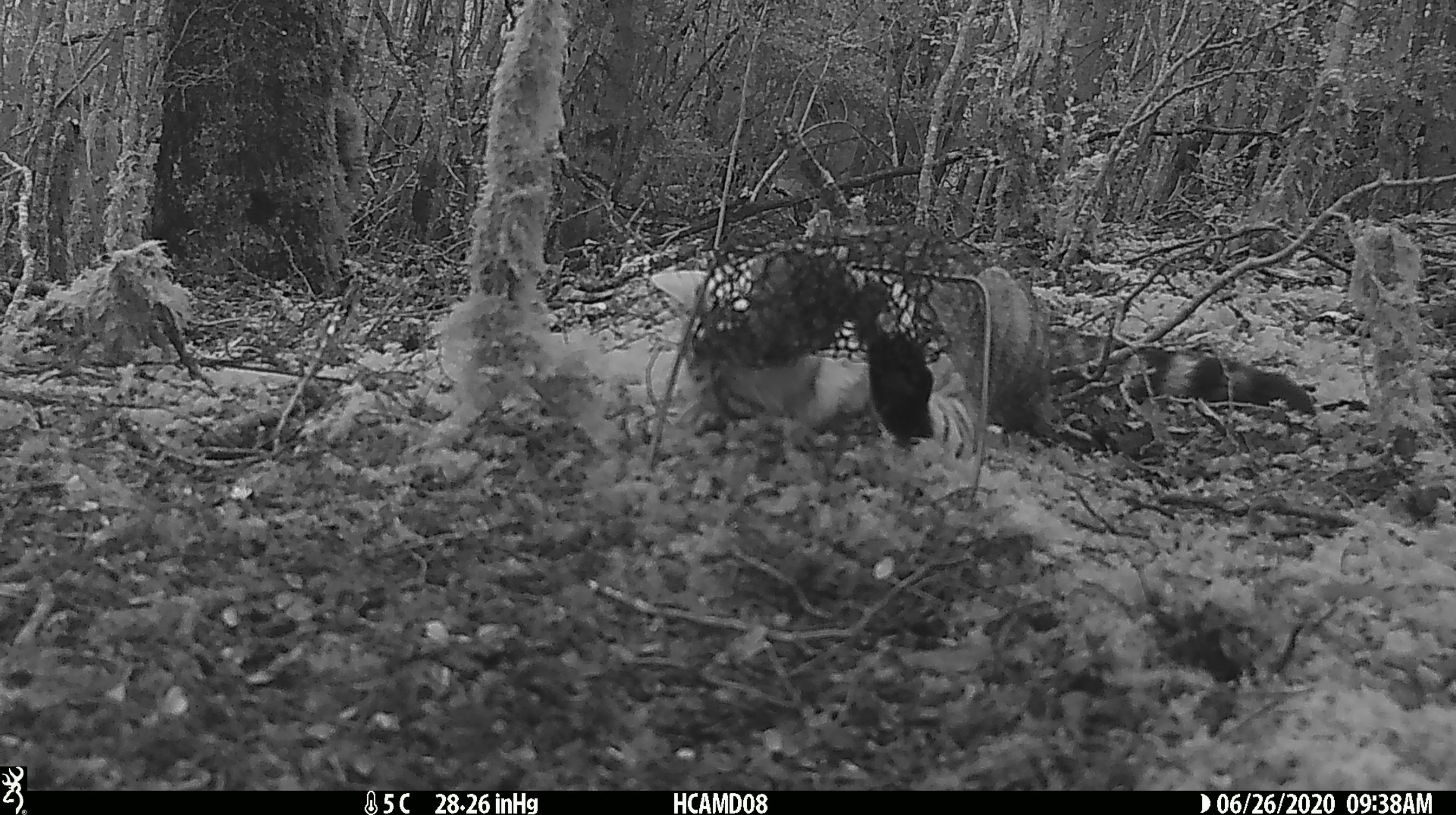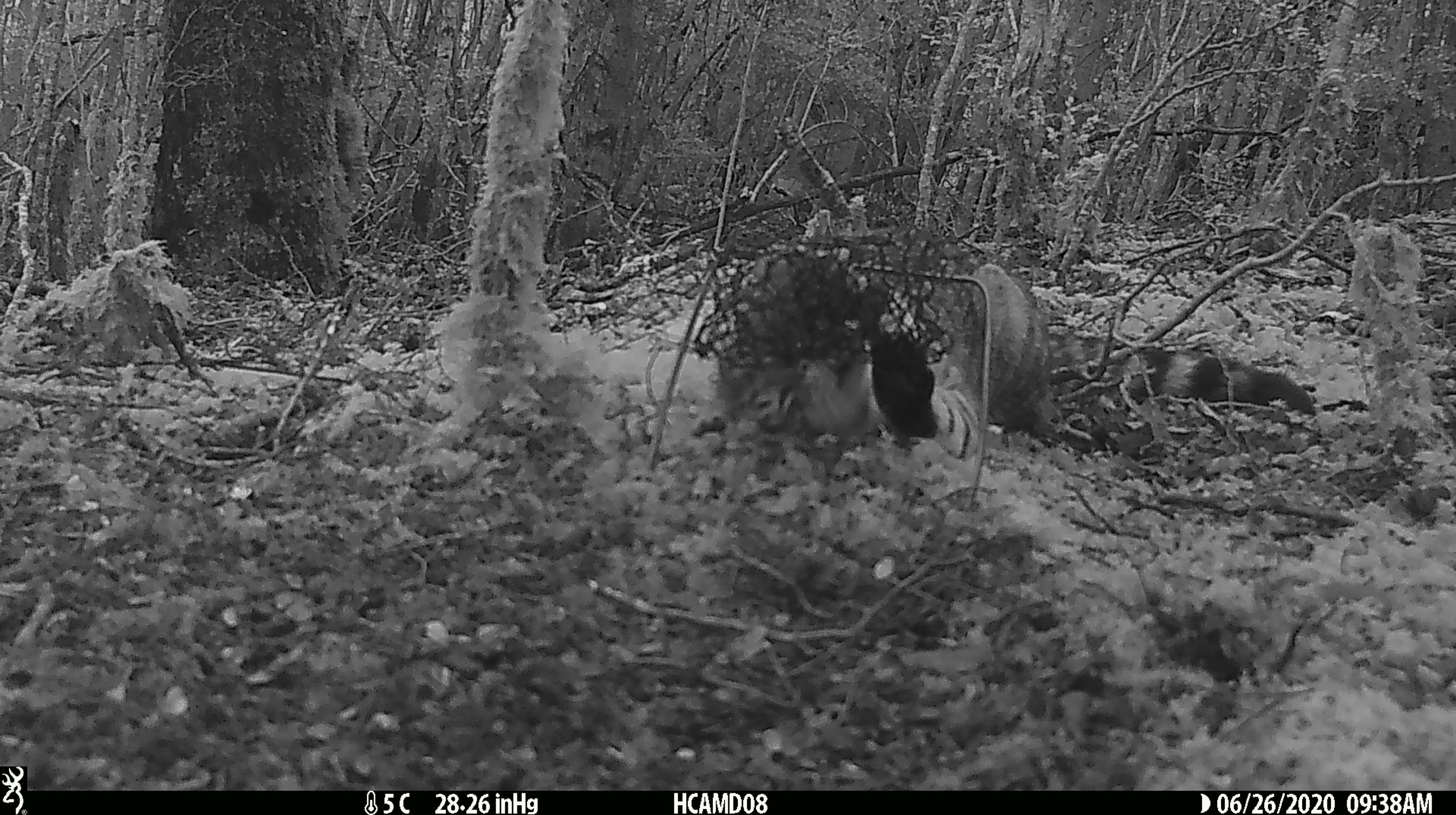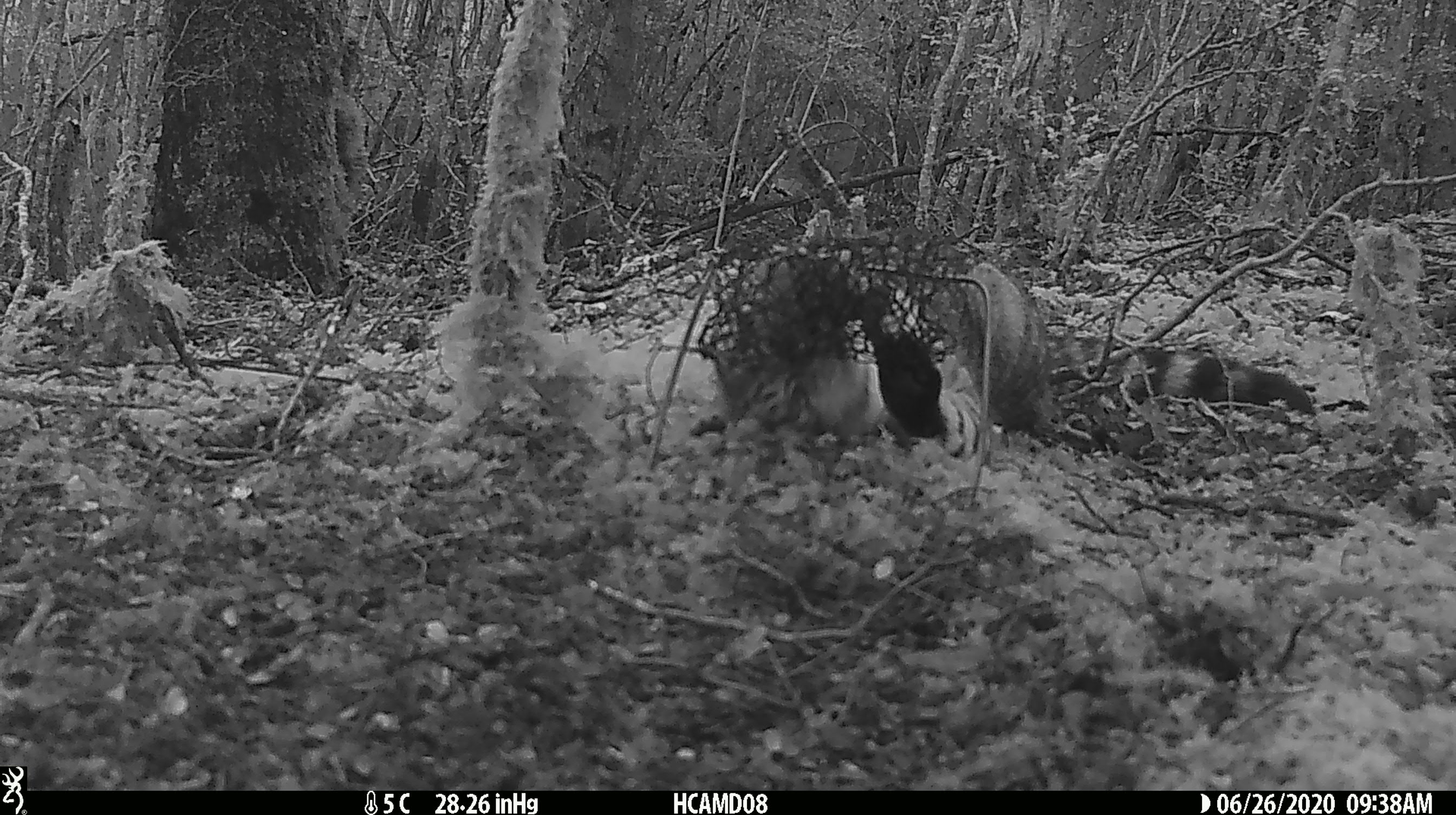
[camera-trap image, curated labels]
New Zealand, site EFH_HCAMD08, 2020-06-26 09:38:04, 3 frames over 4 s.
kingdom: Animalia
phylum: Chordata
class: Mammalia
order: Carnivora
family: Felidae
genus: Felis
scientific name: Felis catus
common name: domestic cat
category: cat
Cat (domestic cat) (Felis catus).